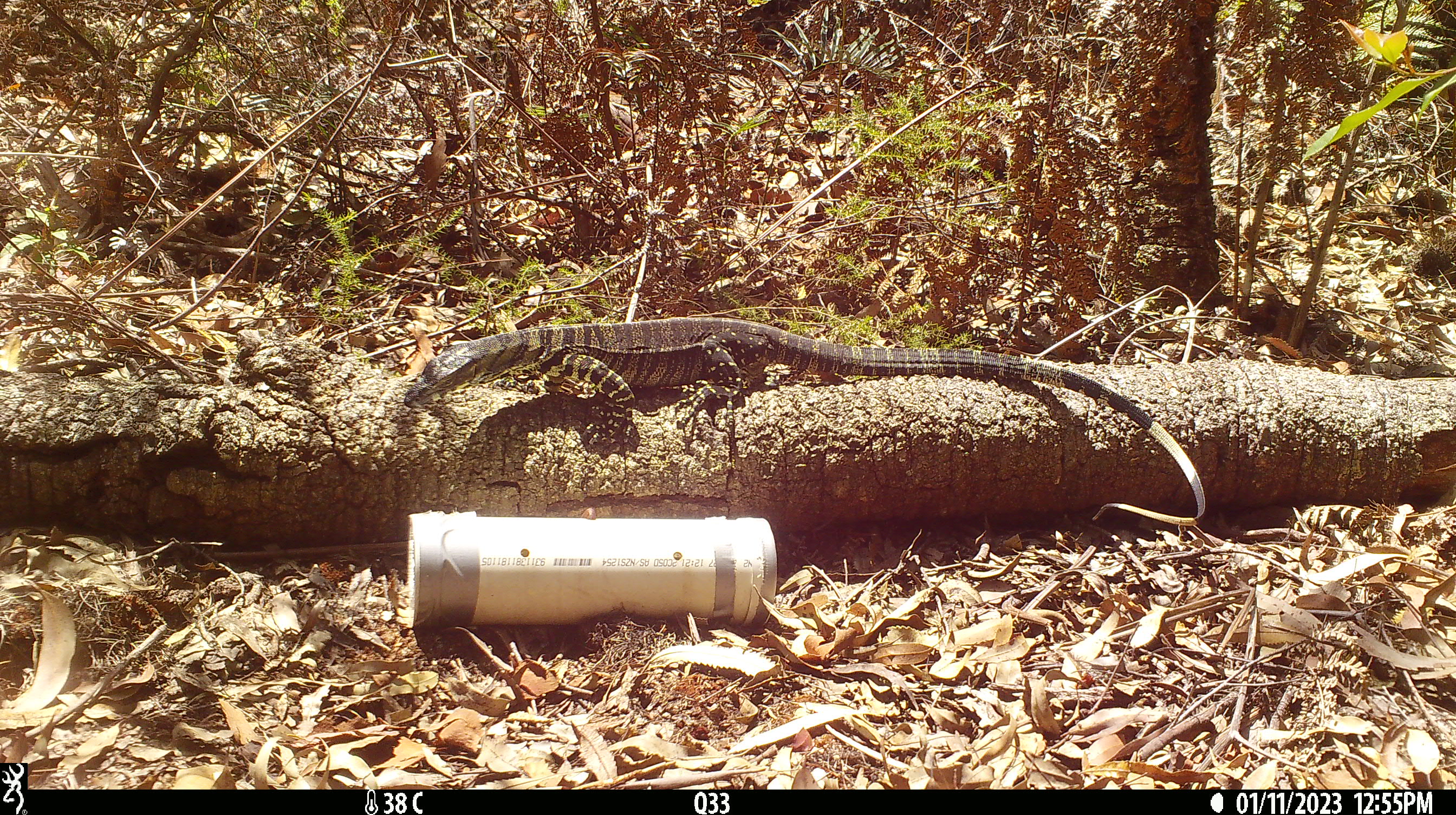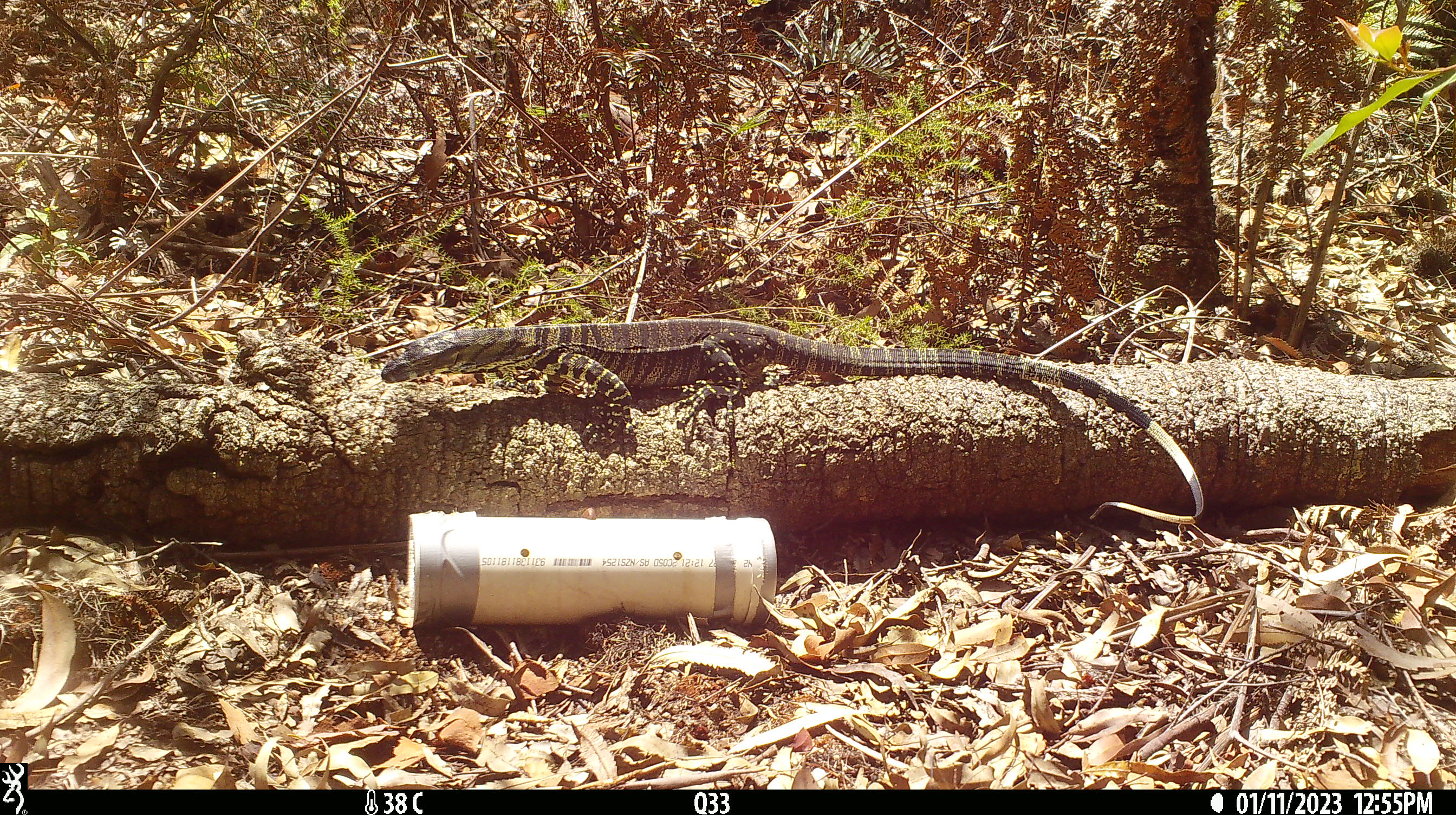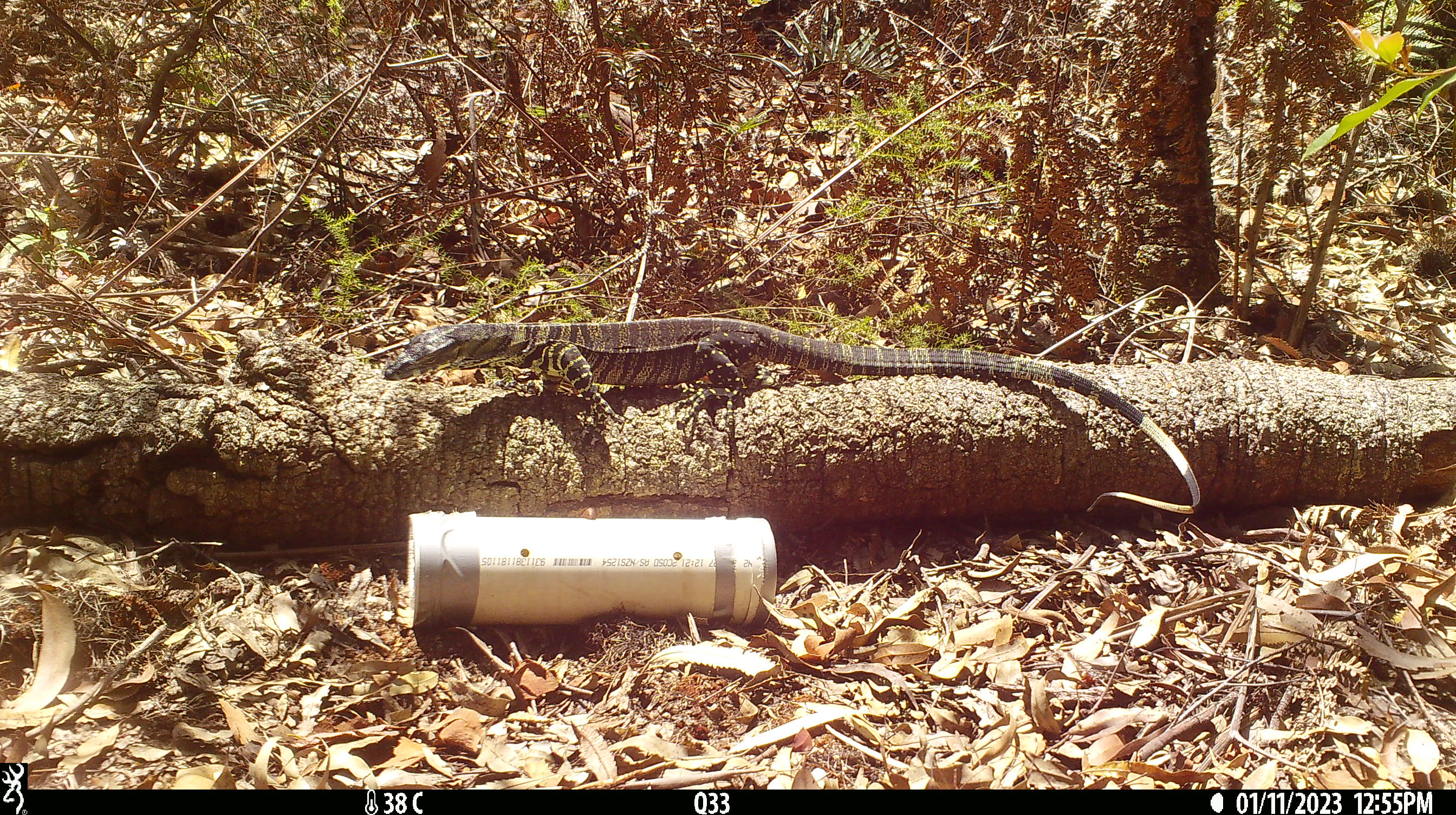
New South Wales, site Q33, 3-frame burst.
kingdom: Animalia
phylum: Chordata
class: Reptilia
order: Squamata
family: Varanidae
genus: Varanus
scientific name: Varanus varius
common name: lace monitor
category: goanna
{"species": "goanna (lace monitor) (Varanus varius)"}